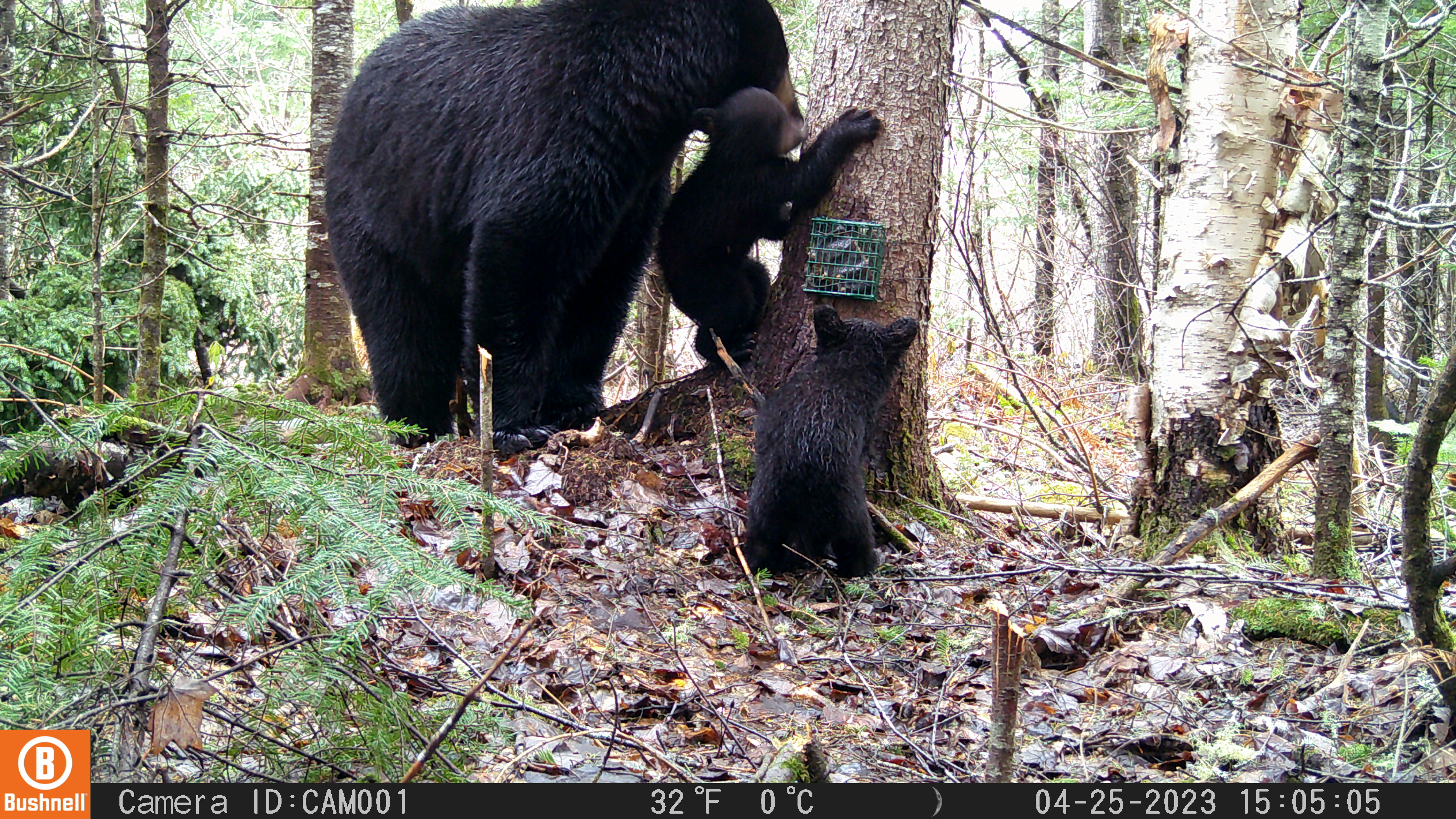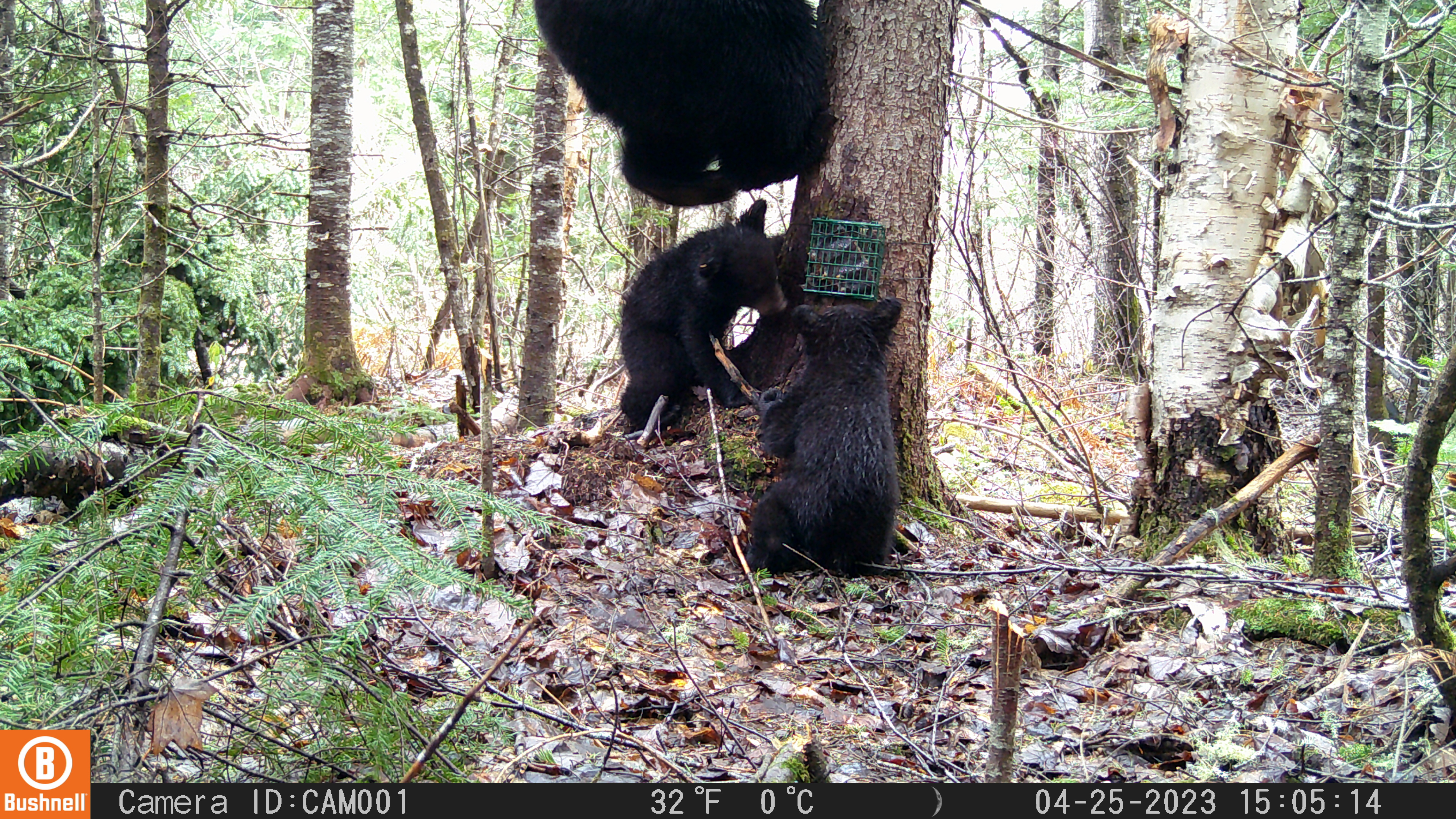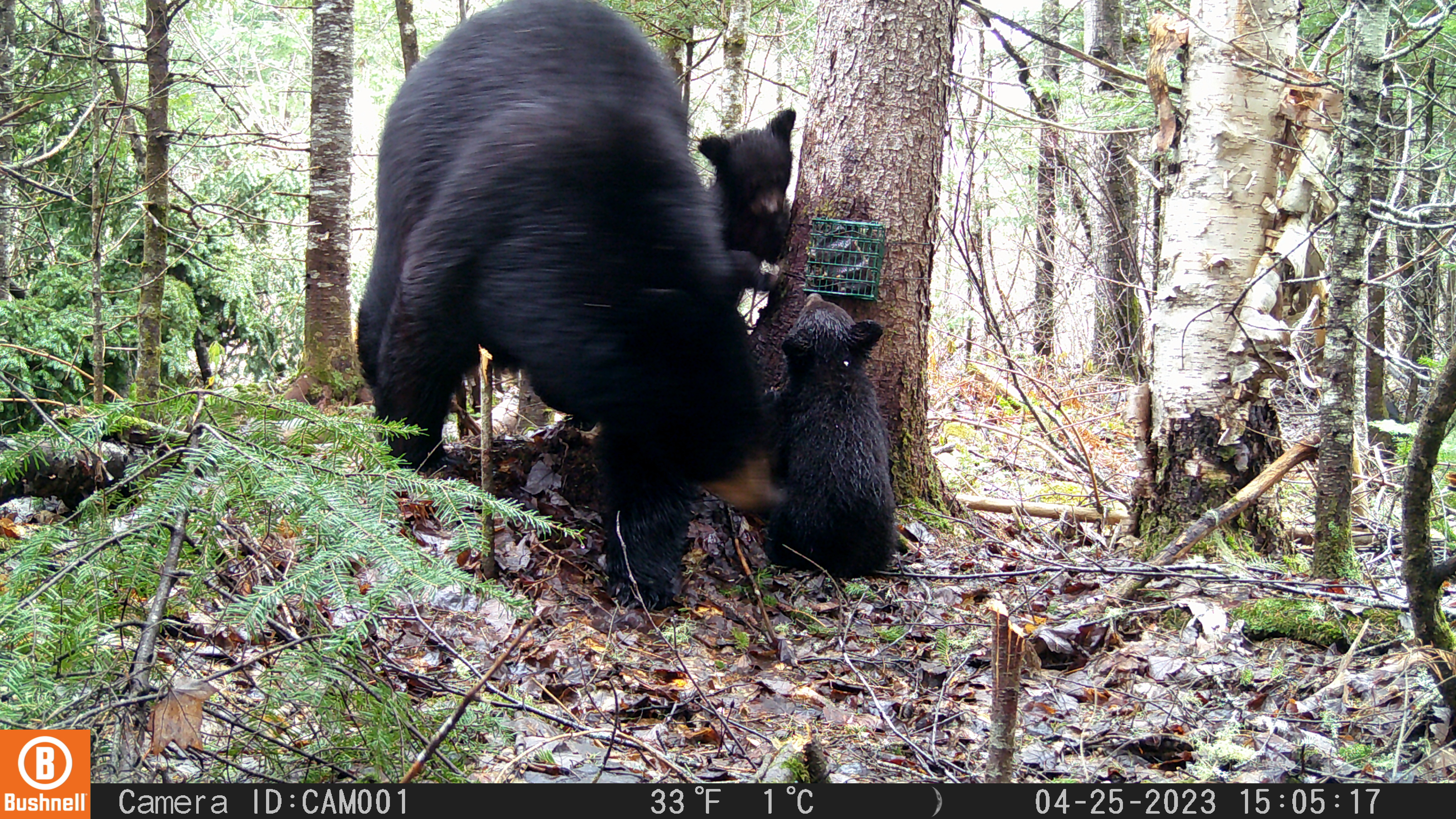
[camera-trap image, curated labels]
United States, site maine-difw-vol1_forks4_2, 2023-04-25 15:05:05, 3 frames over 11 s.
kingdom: Animalia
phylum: Chordata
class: Mammalia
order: Carnivora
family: Ursidae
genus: Ursus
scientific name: Ursus americanus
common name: black bear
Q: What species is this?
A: Black bear (Ursus americanus).